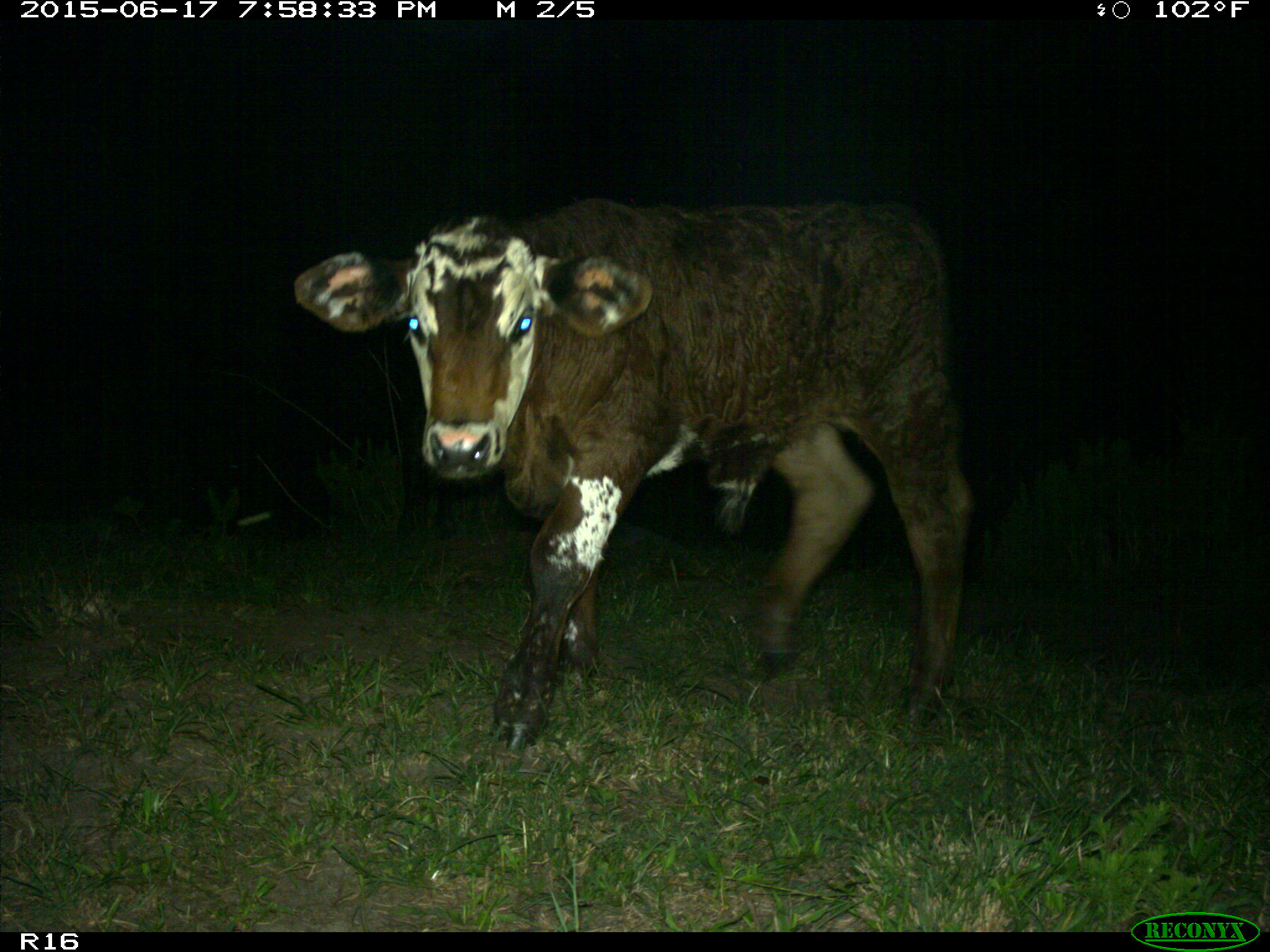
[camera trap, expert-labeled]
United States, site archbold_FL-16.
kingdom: Animalia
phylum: Chordata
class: Mammalia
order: Artiodactyla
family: Bovidae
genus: Bos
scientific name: Bos taurus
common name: domestic cow